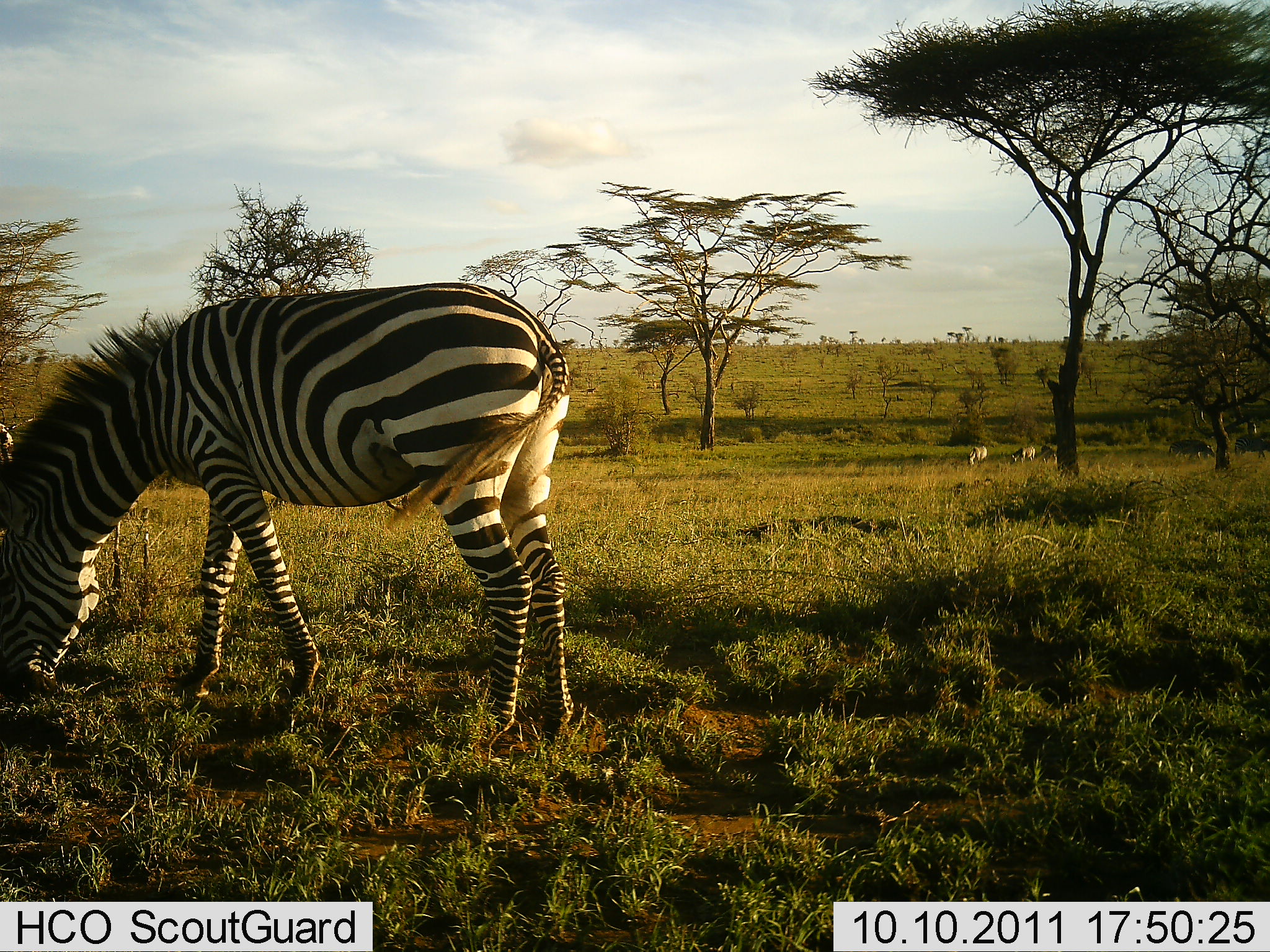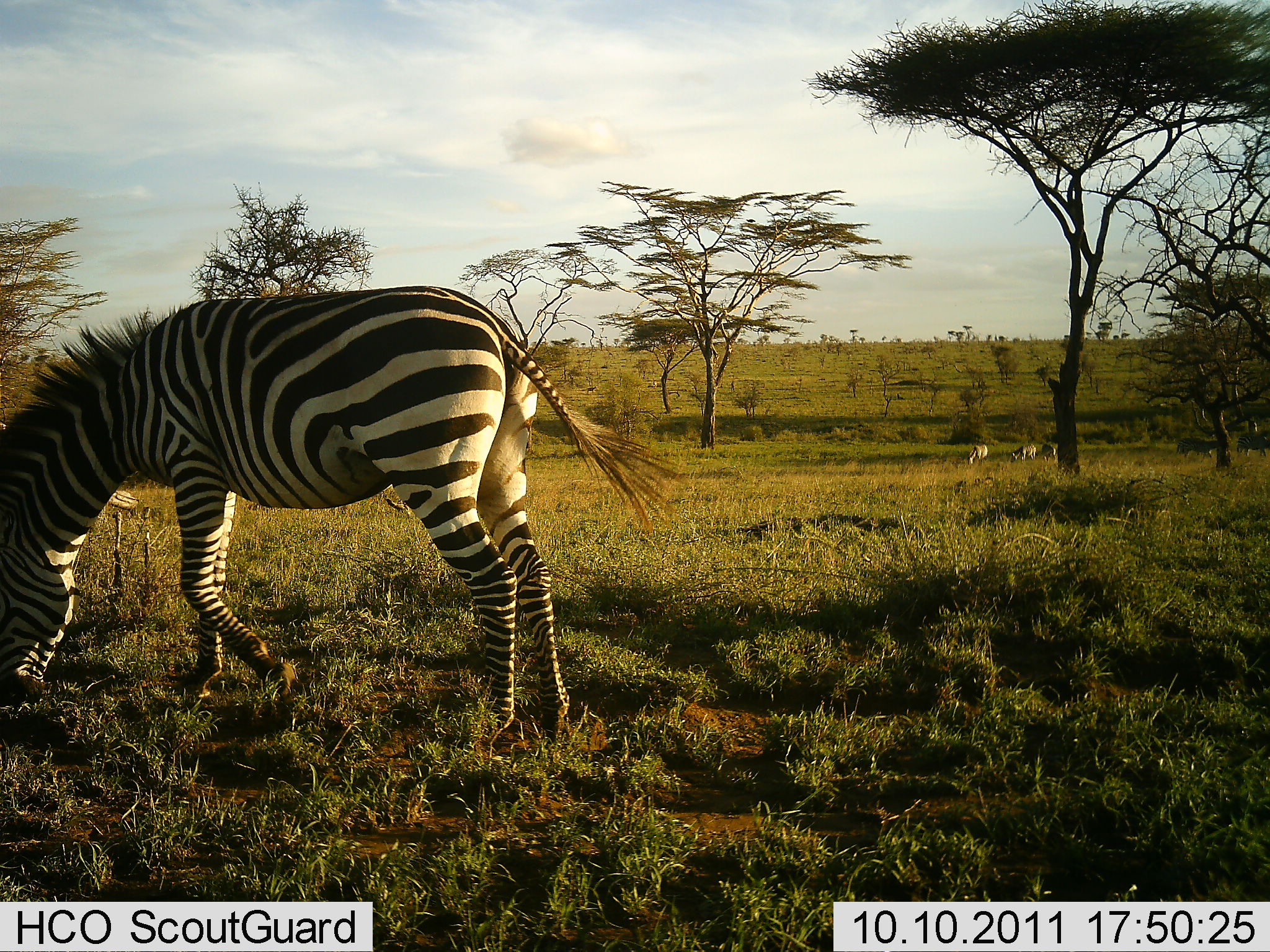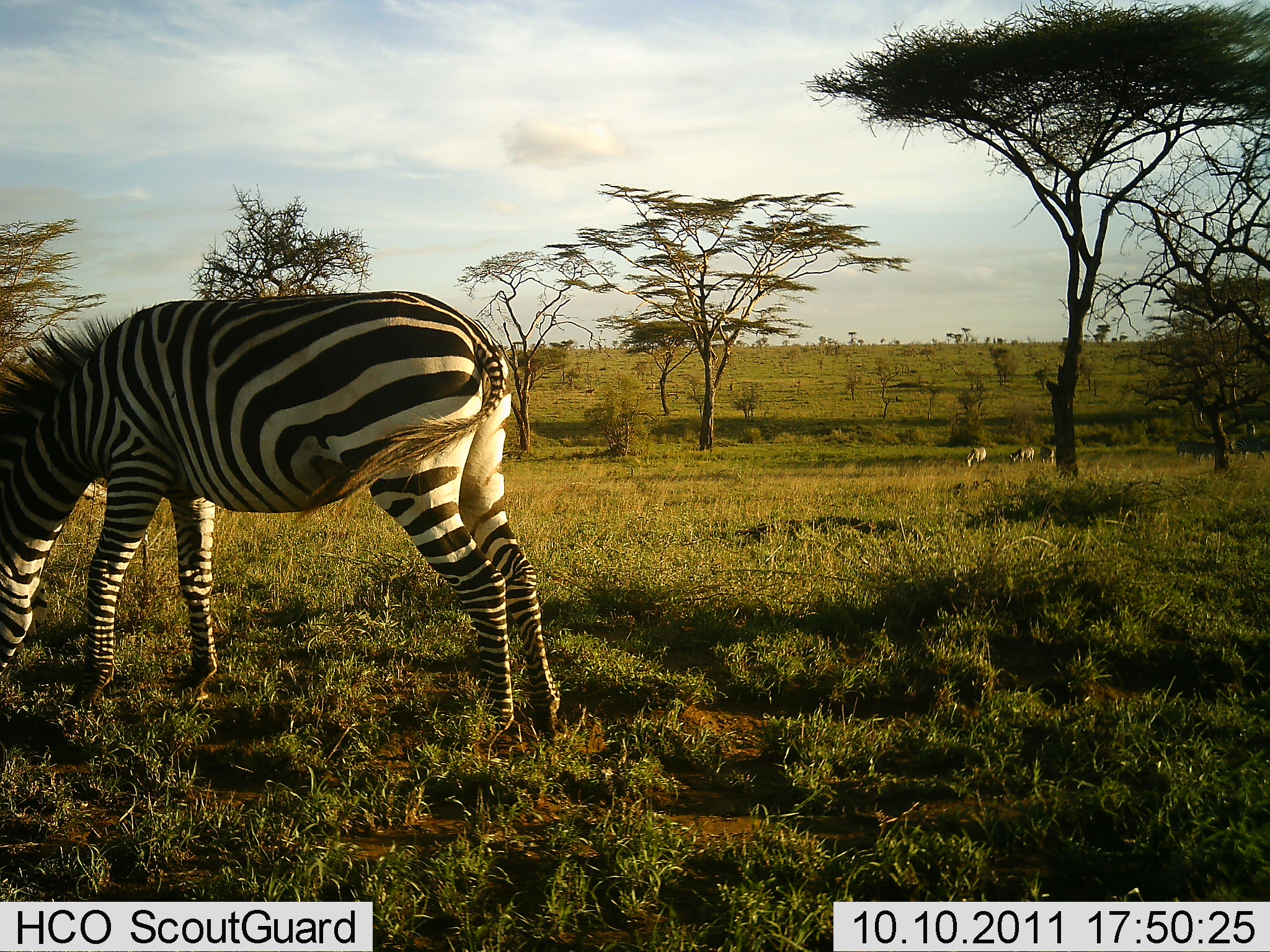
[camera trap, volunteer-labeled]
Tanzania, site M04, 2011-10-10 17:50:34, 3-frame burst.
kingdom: Animalia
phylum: Chordata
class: Mammalia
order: Perissodactyla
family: Equidae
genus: Equus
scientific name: Equus quagga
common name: plains zebra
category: zebra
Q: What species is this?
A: Zebra (plains zebra) (Equus quagga).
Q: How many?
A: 3.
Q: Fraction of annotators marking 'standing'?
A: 31%.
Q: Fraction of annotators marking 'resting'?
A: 0%.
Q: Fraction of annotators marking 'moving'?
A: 31%.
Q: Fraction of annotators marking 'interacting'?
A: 0%.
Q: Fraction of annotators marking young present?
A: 0%.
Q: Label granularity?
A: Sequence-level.